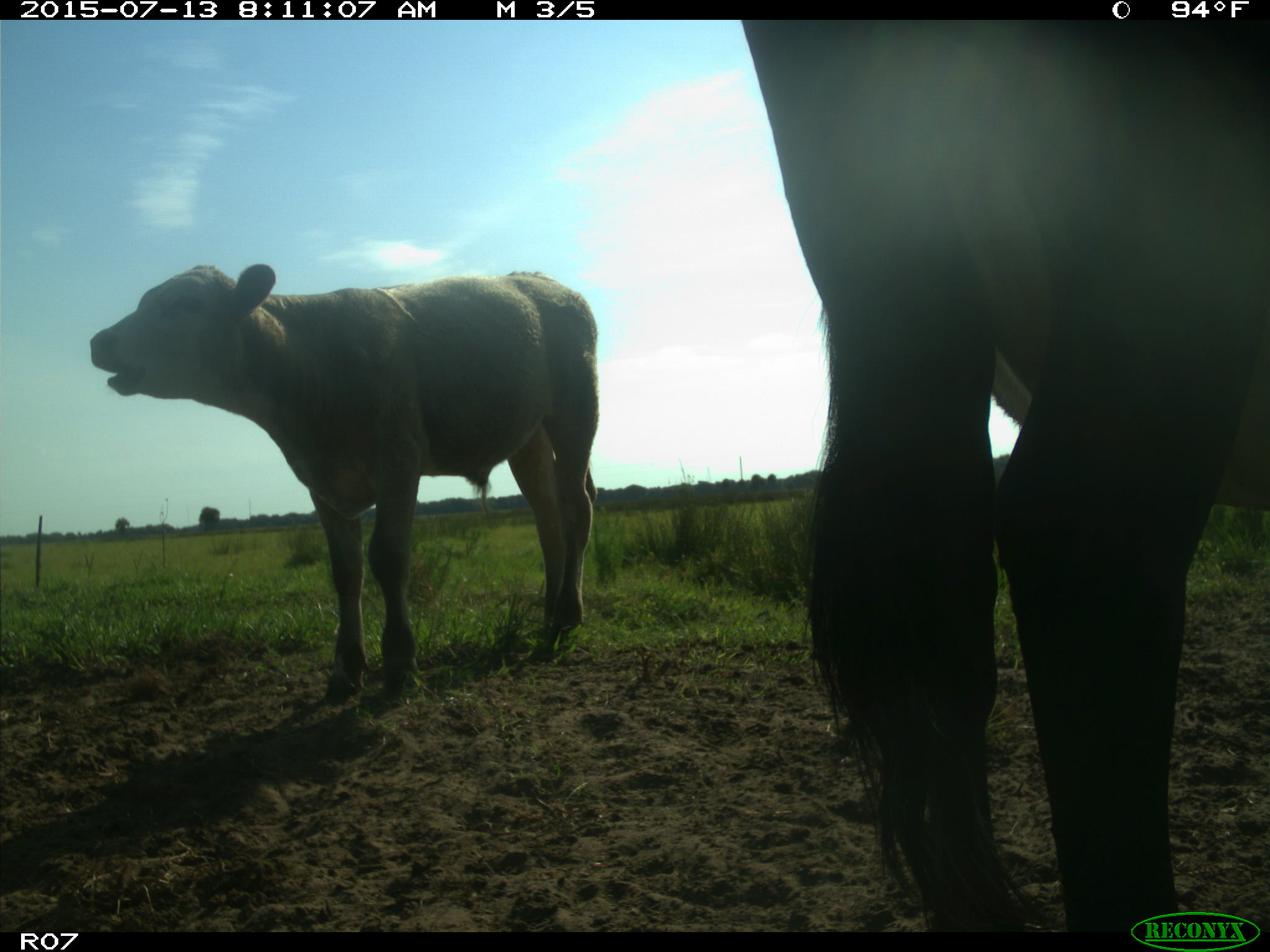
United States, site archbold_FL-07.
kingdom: Animalia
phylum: Chordata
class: Mammalia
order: Artiodactyla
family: Bovidae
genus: Bos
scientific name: Bos taurus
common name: domestic cow